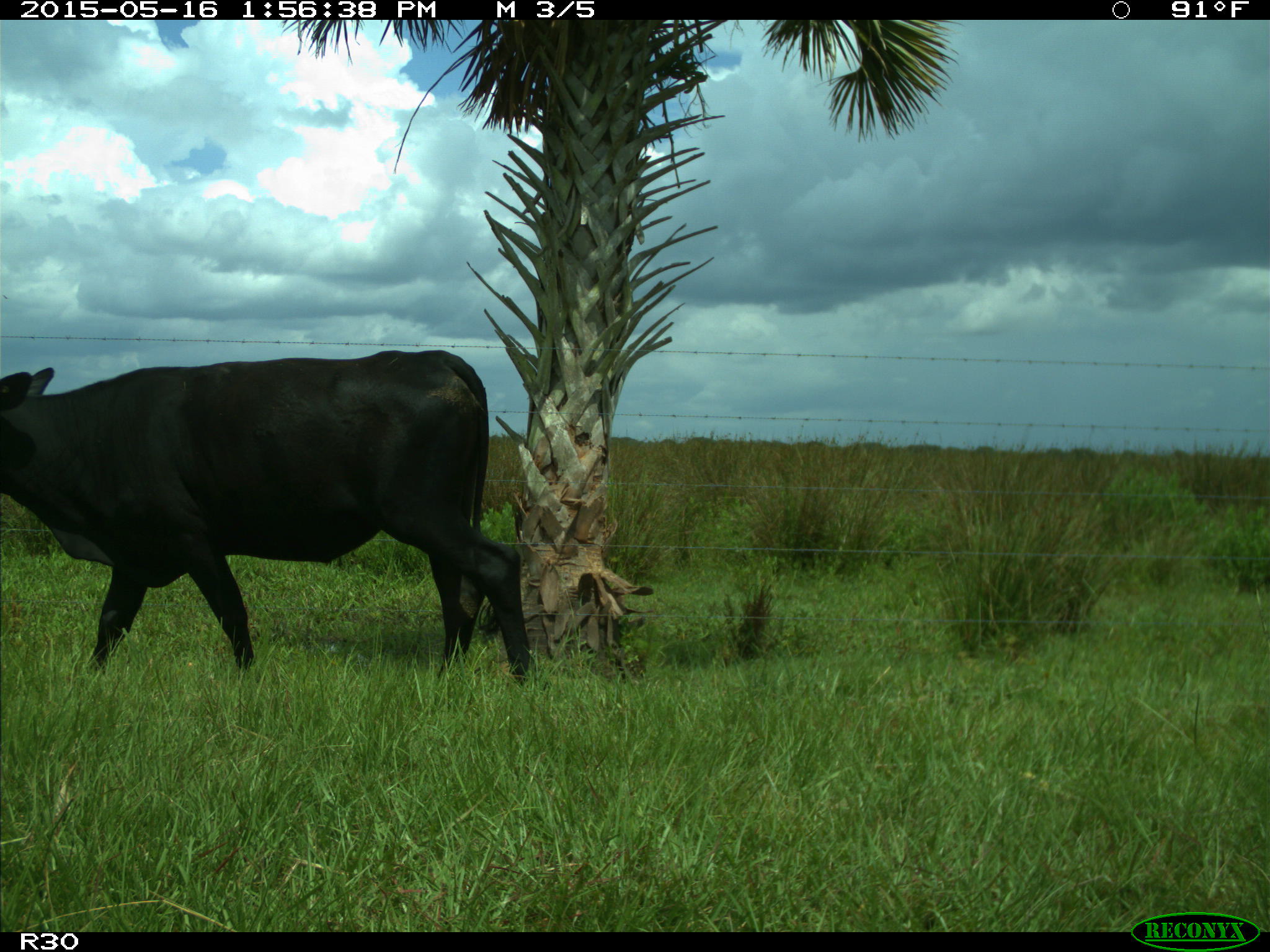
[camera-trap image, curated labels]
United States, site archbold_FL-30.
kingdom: Animalia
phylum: Chordata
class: Mammalia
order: Artiodactyla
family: Bovidae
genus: Bos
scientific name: Bos taurus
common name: domestic cow